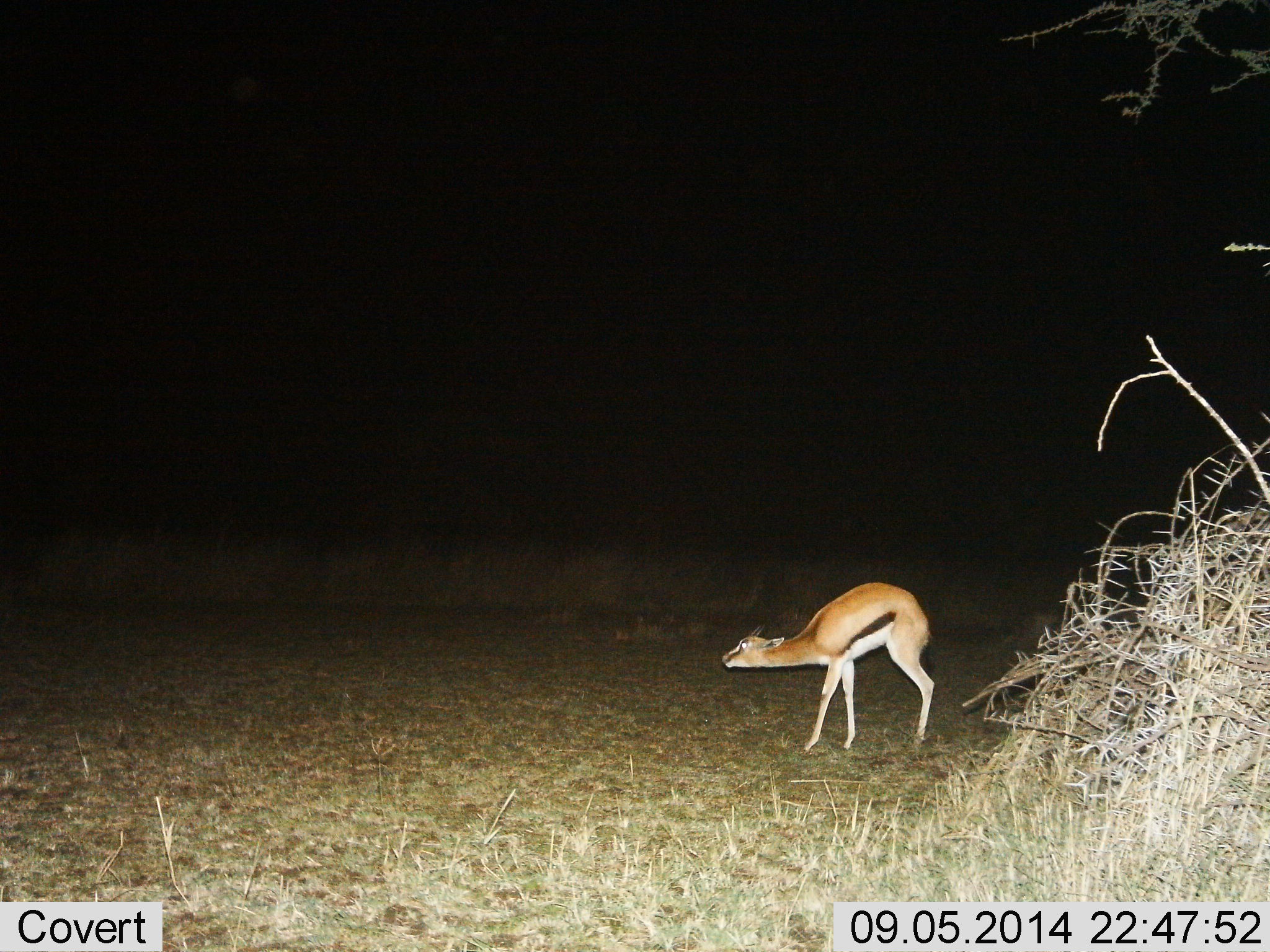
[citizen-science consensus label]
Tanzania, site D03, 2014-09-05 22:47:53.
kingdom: Animalia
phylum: Chordata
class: Mammalia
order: Artiodactyla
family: Bovidae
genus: Eudorcas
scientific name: Eudorcas thomsonii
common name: thomson's gazelle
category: gazellethomsons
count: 1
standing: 90%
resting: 0%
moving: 20%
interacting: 0%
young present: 10%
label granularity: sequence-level